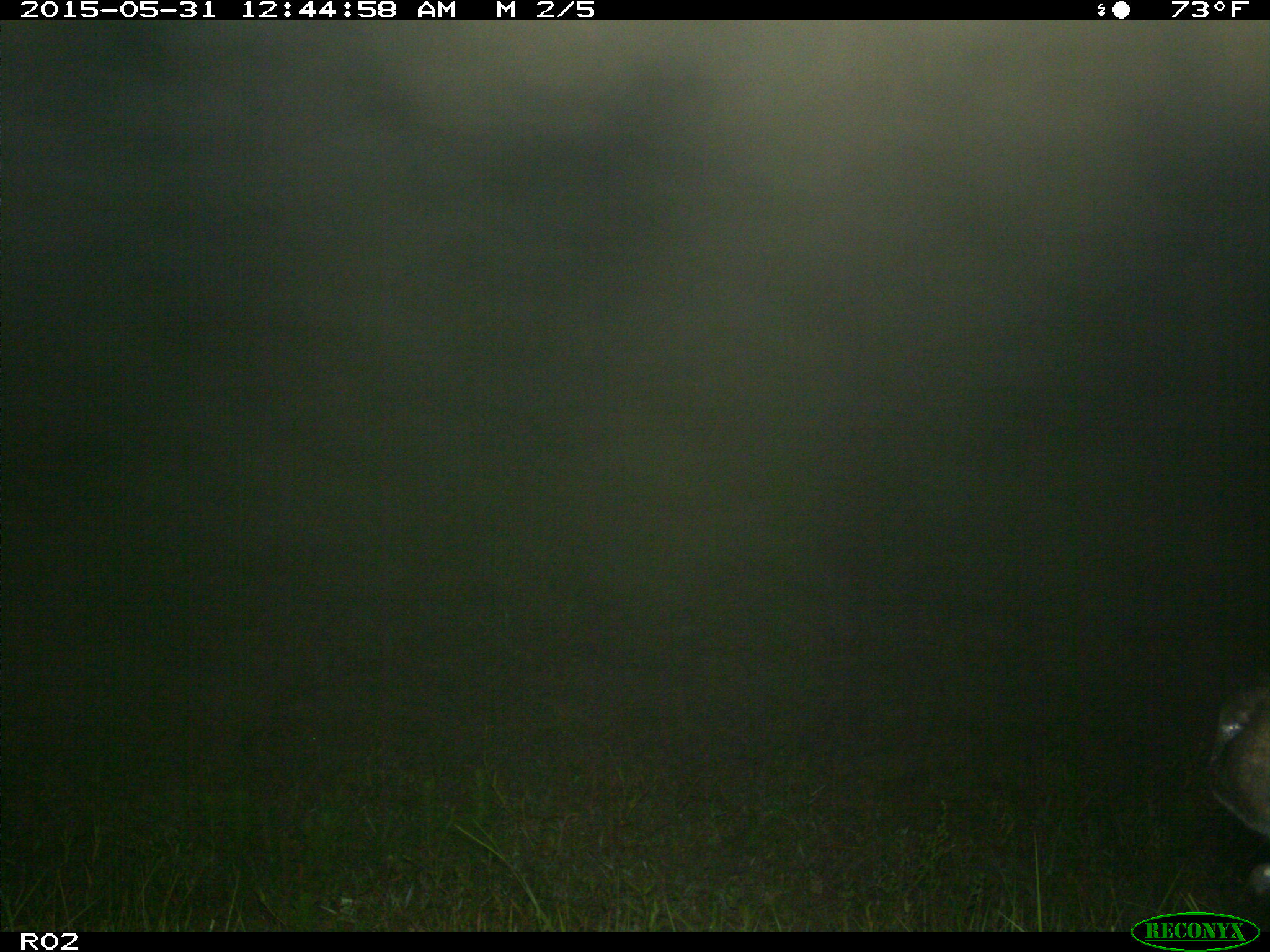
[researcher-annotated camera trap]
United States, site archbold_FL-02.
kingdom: Animalia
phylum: Chordata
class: Mammalia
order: Artiodactyla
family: Cervidae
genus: Cervus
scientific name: Cervus canadensis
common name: elk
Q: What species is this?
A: Cervus canadensis (elk).